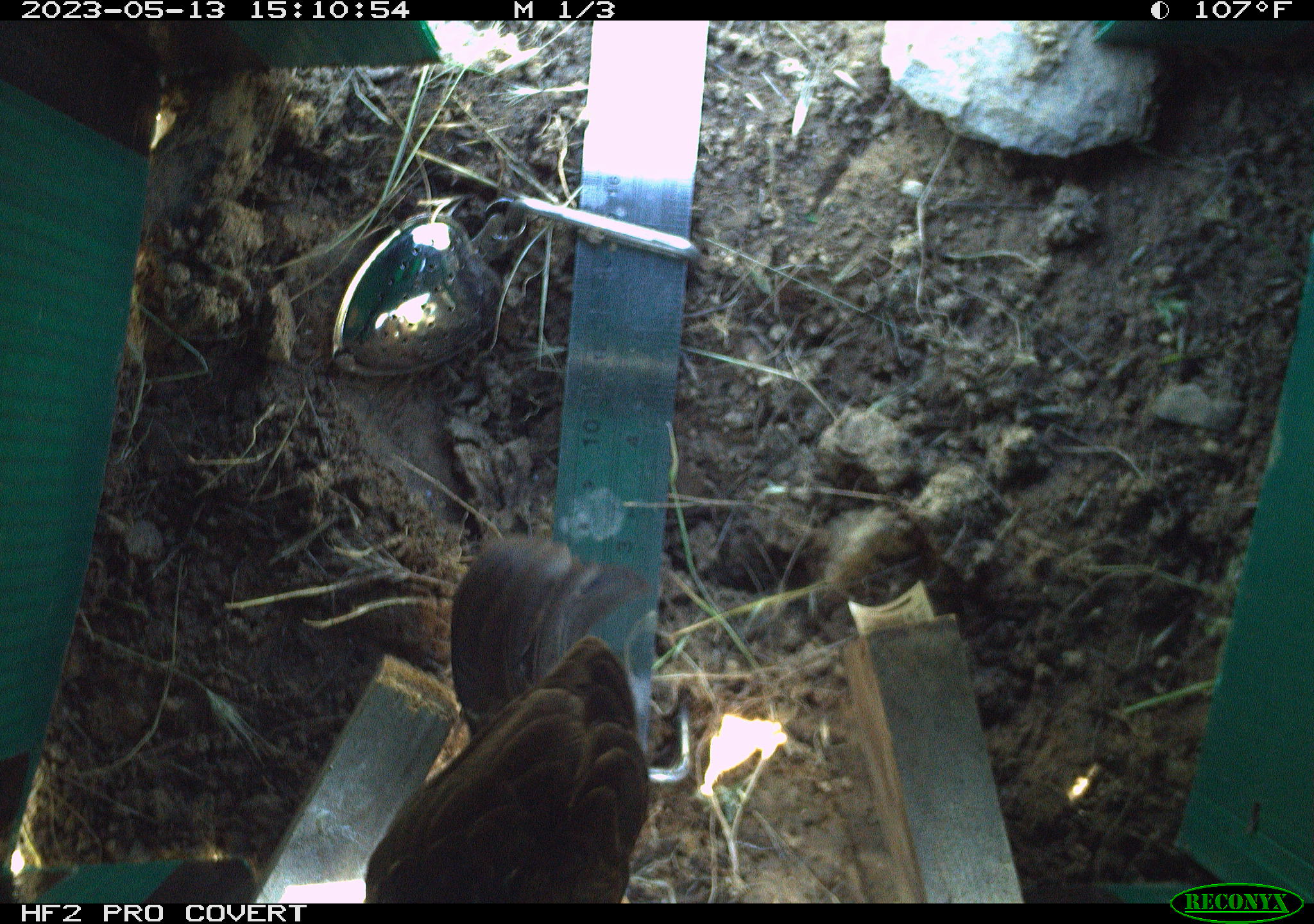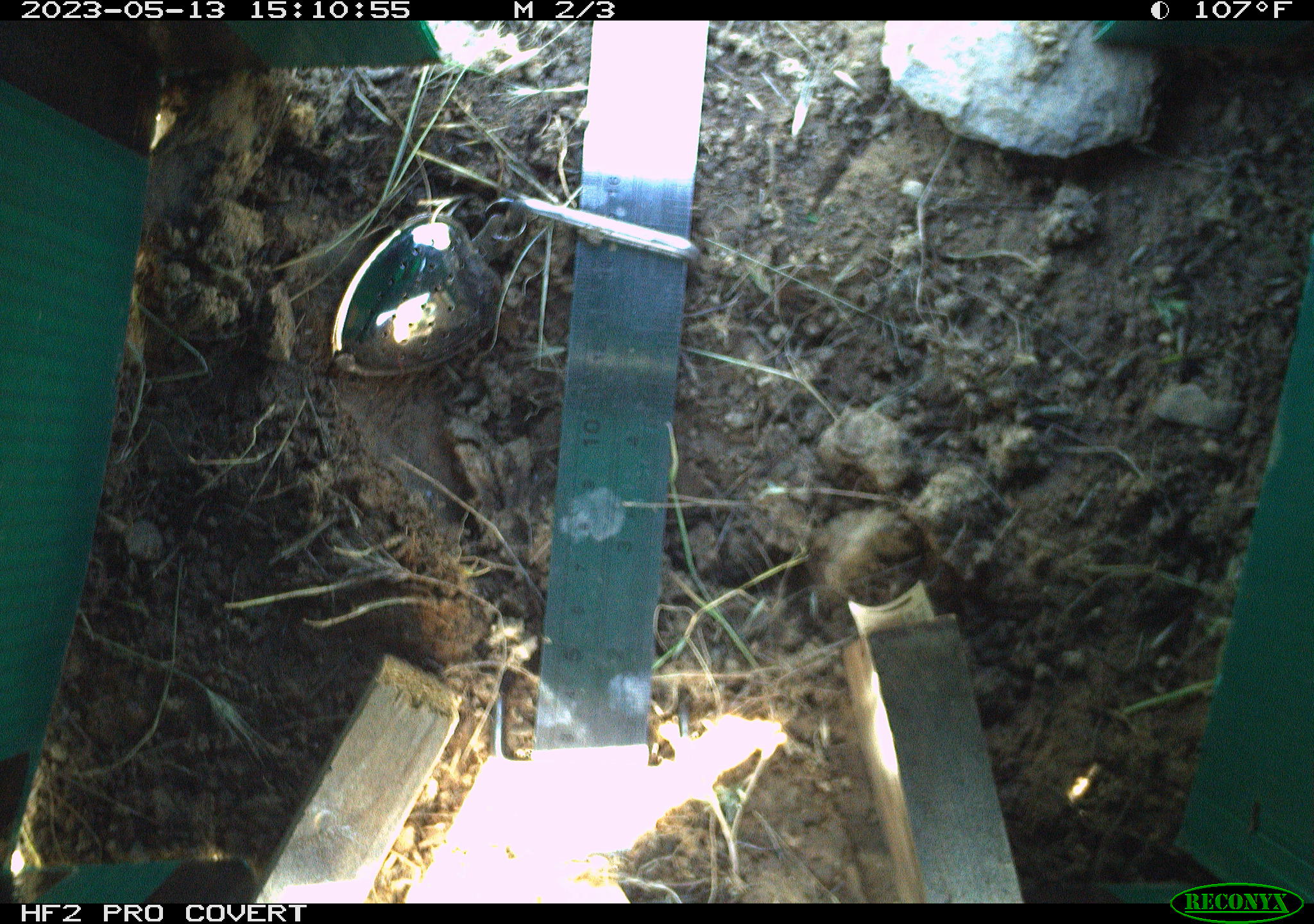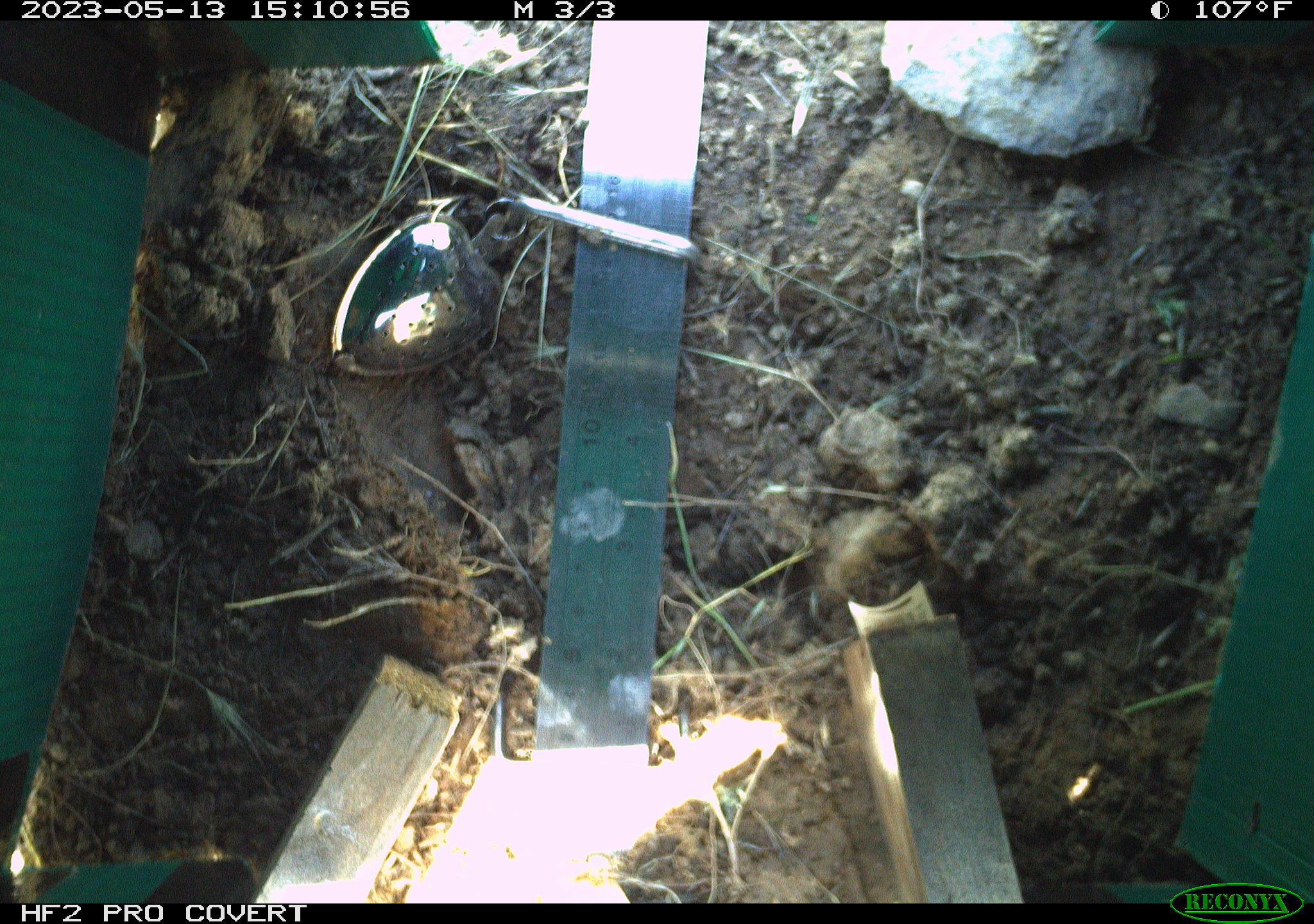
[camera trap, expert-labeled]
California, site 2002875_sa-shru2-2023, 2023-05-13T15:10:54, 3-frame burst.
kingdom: Animalia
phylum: Chordata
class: Aves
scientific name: Aves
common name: bird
Bird (Aves).